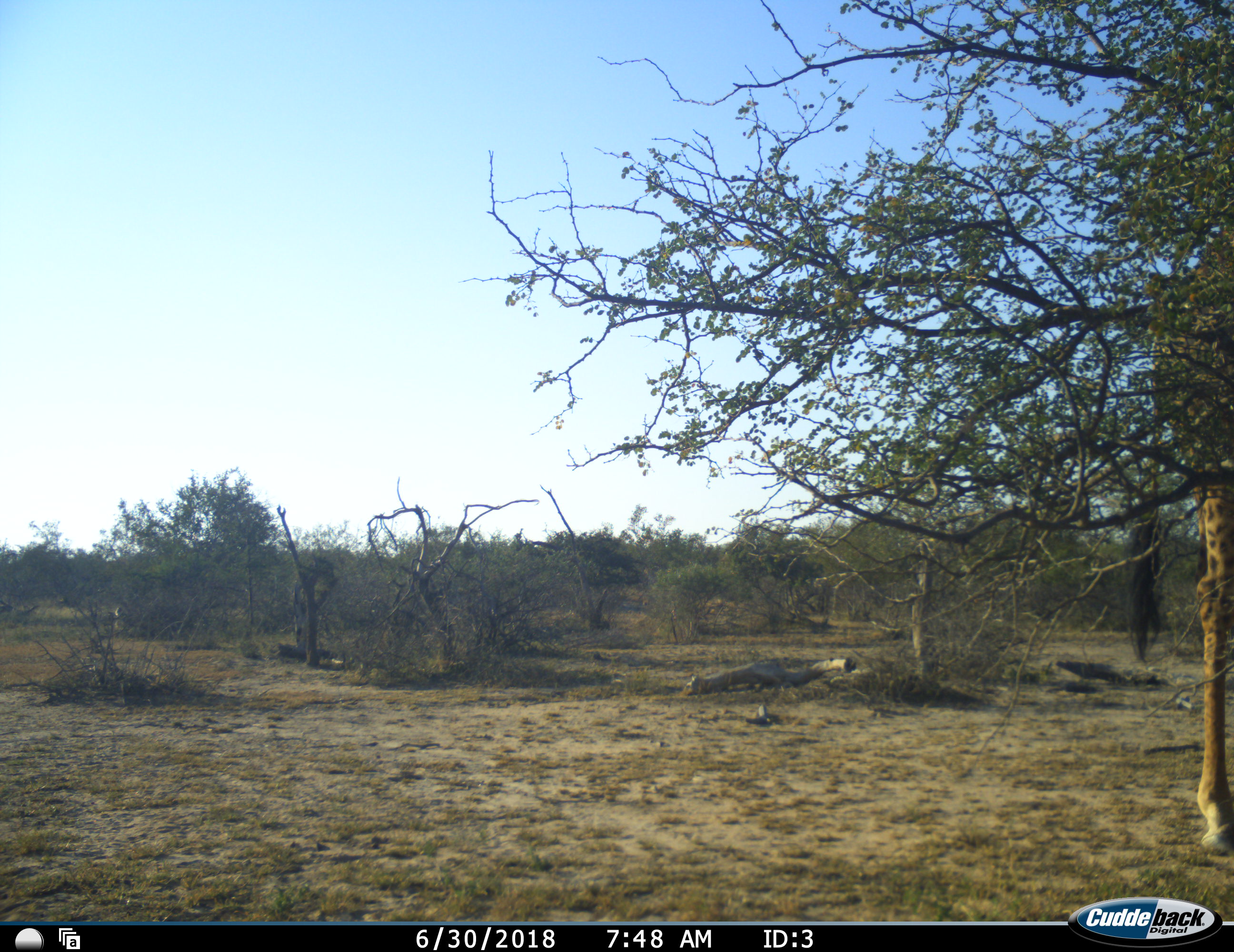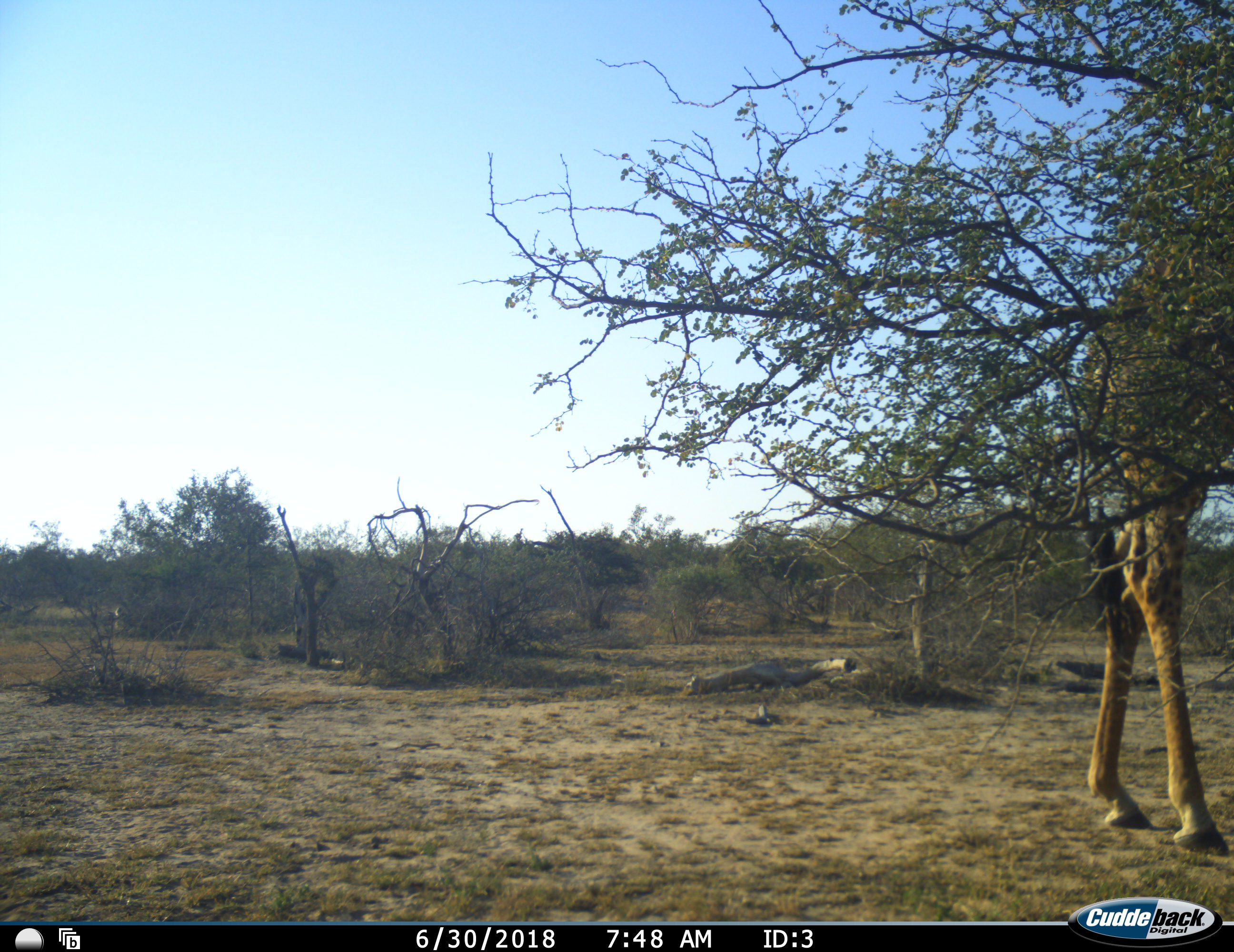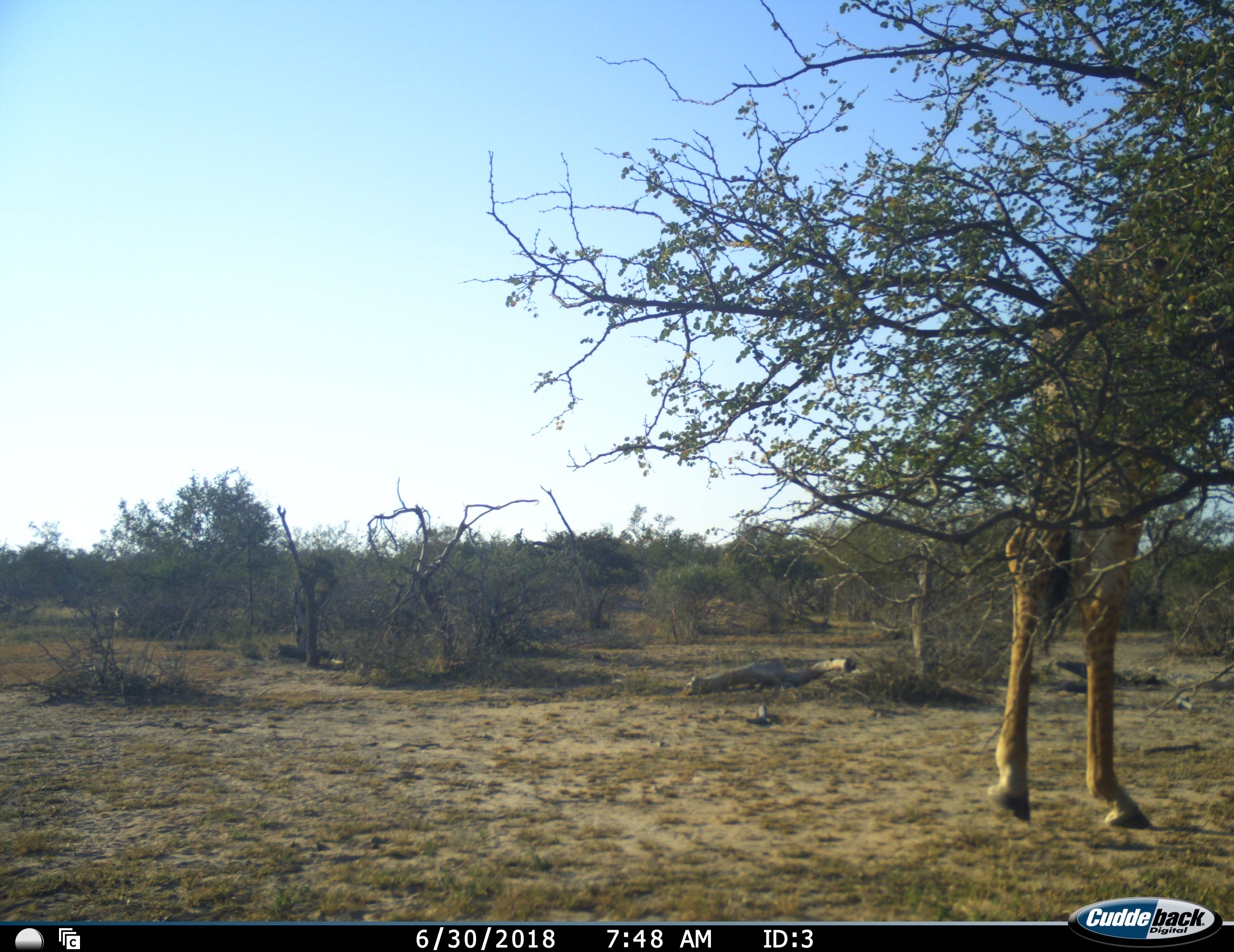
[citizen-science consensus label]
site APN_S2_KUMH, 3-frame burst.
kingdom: Animalia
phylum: Chordata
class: Mammalia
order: Artiodactyla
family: Giraffidae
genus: Giraffa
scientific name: Giraffa camelopardalis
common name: giraffe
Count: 1.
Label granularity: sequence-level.